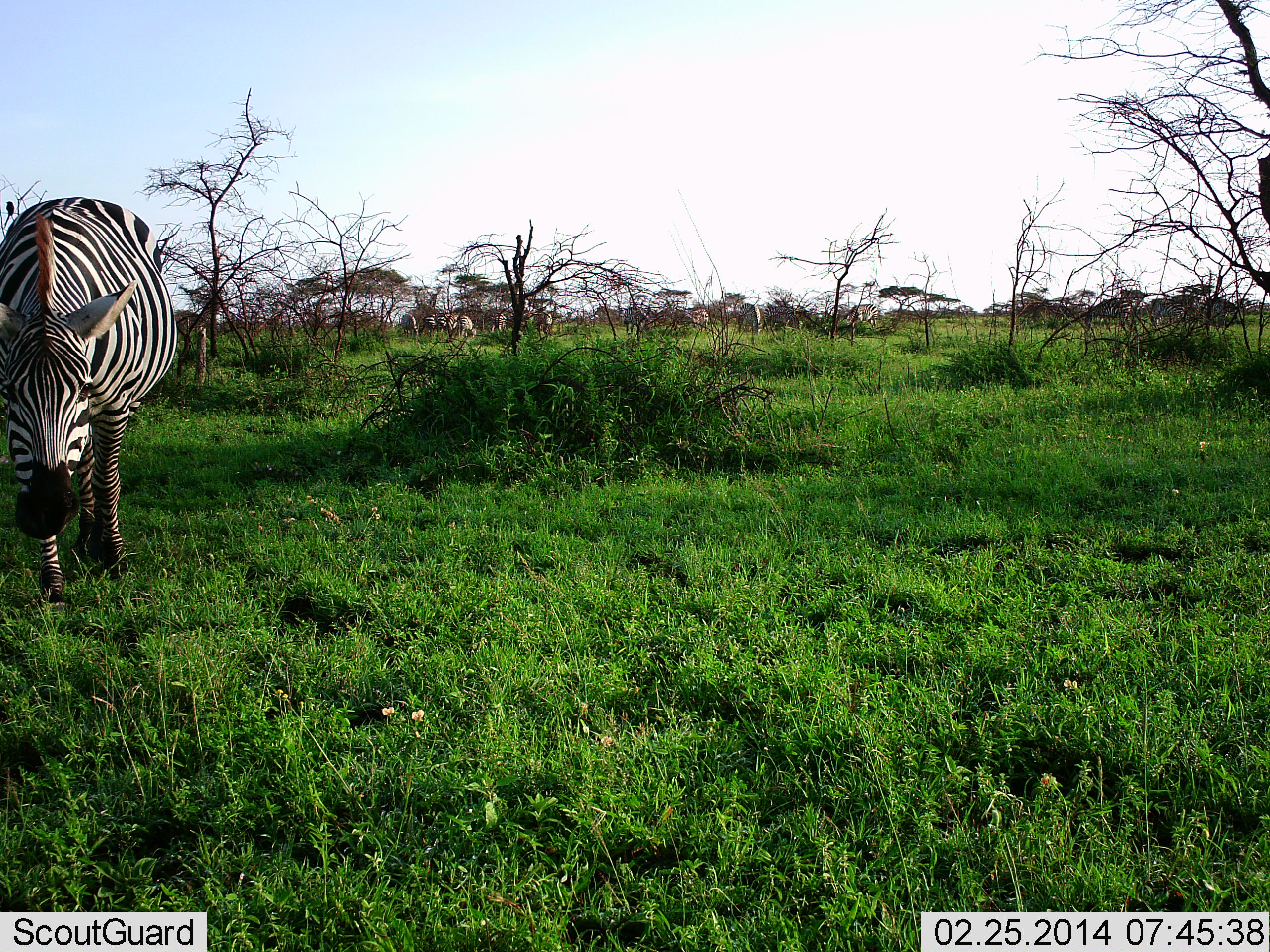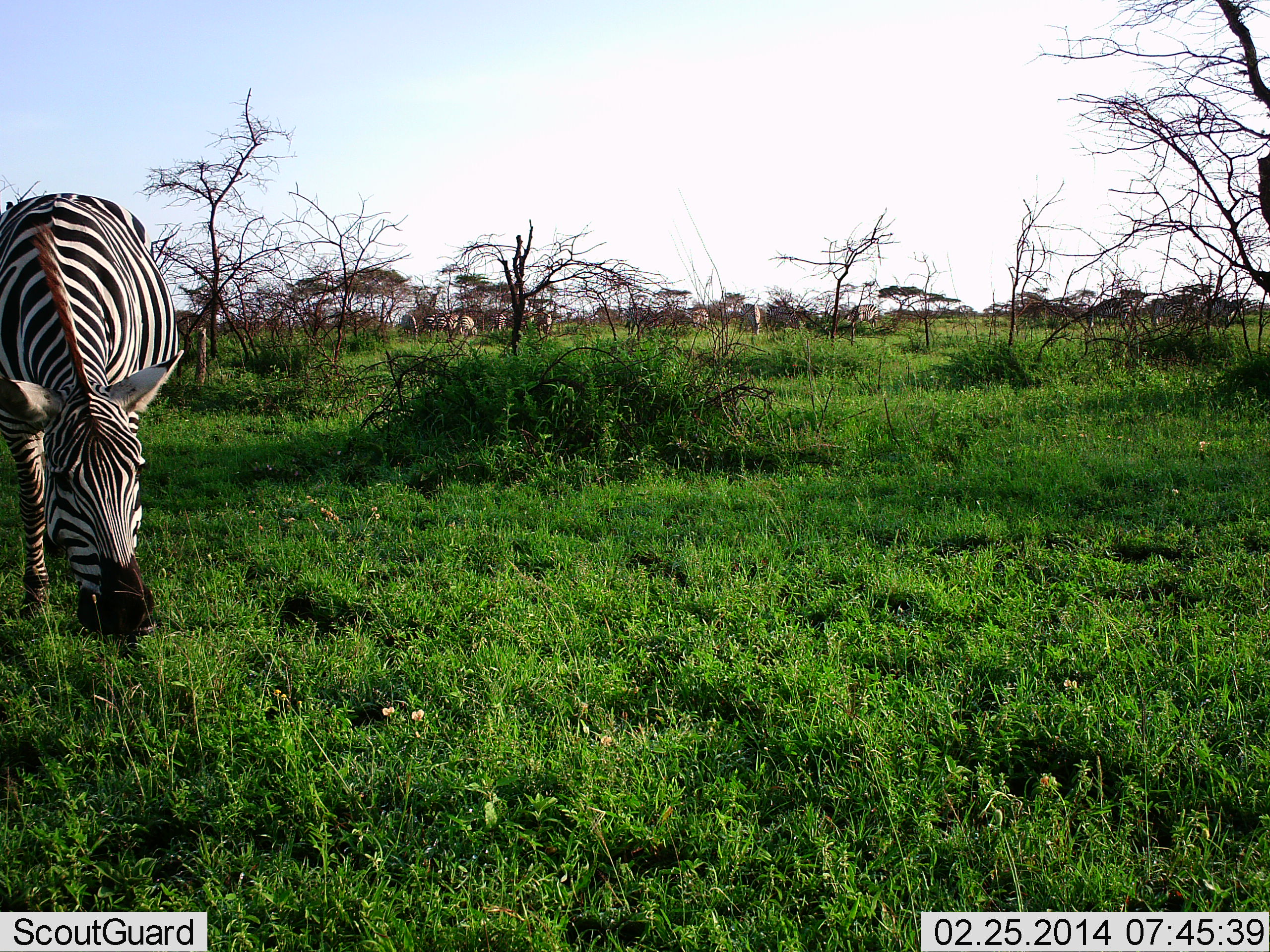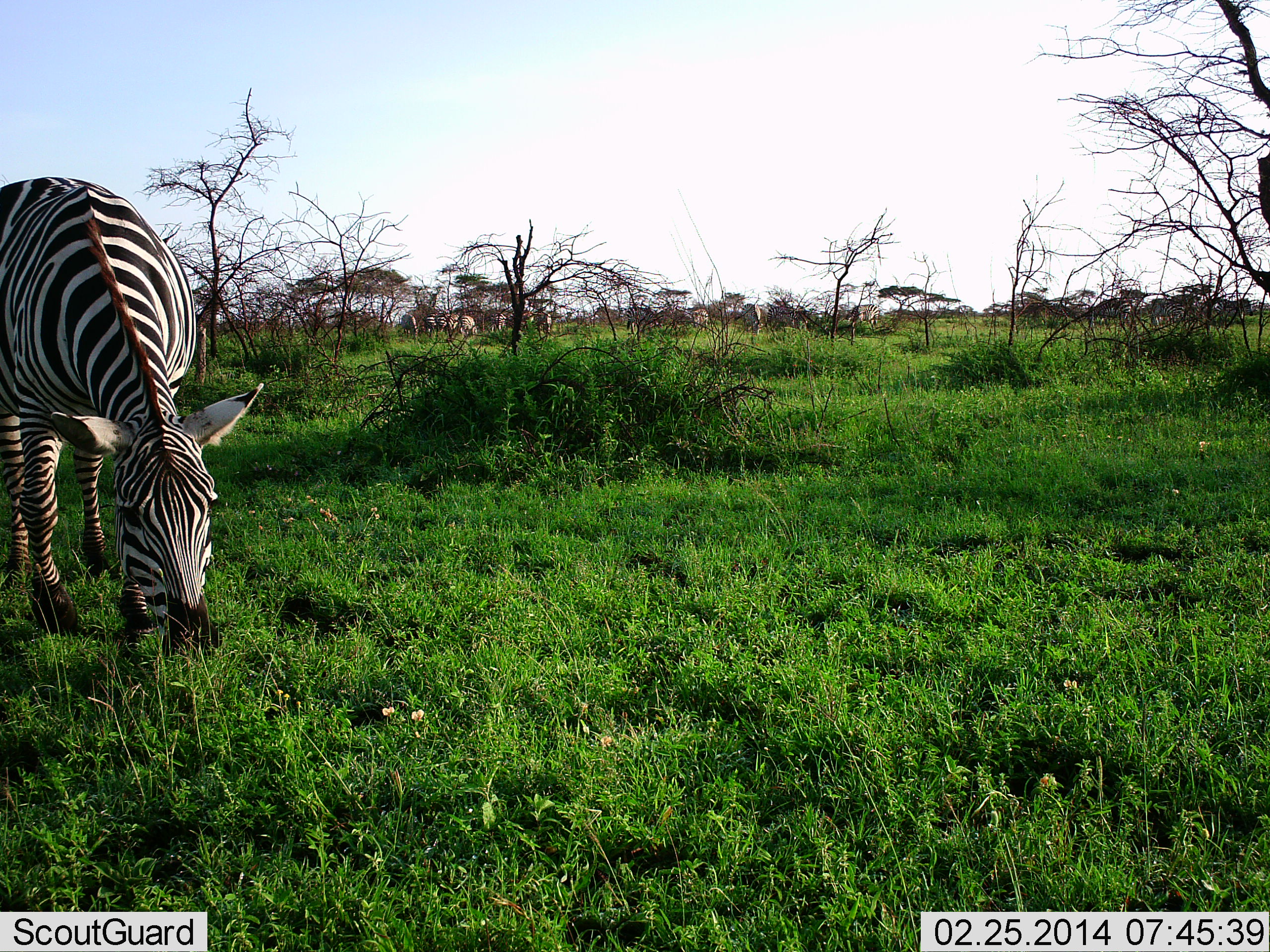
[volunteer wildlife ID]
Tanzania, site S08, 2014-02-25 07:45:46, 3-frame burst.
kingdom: Animalia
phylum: Chordata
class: Mammalia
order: Perissodactyla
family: Equidae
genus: Equus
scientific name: Equus quagga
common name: plains zebra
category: zebra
Zebra (plains zebra) (Equus quagga), count 1. Behavior (volunteer vote fractions): standing 30%, resting 0%, moving 50%, interacting 0%. Young present (vote fraction): 0%. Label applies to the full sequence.